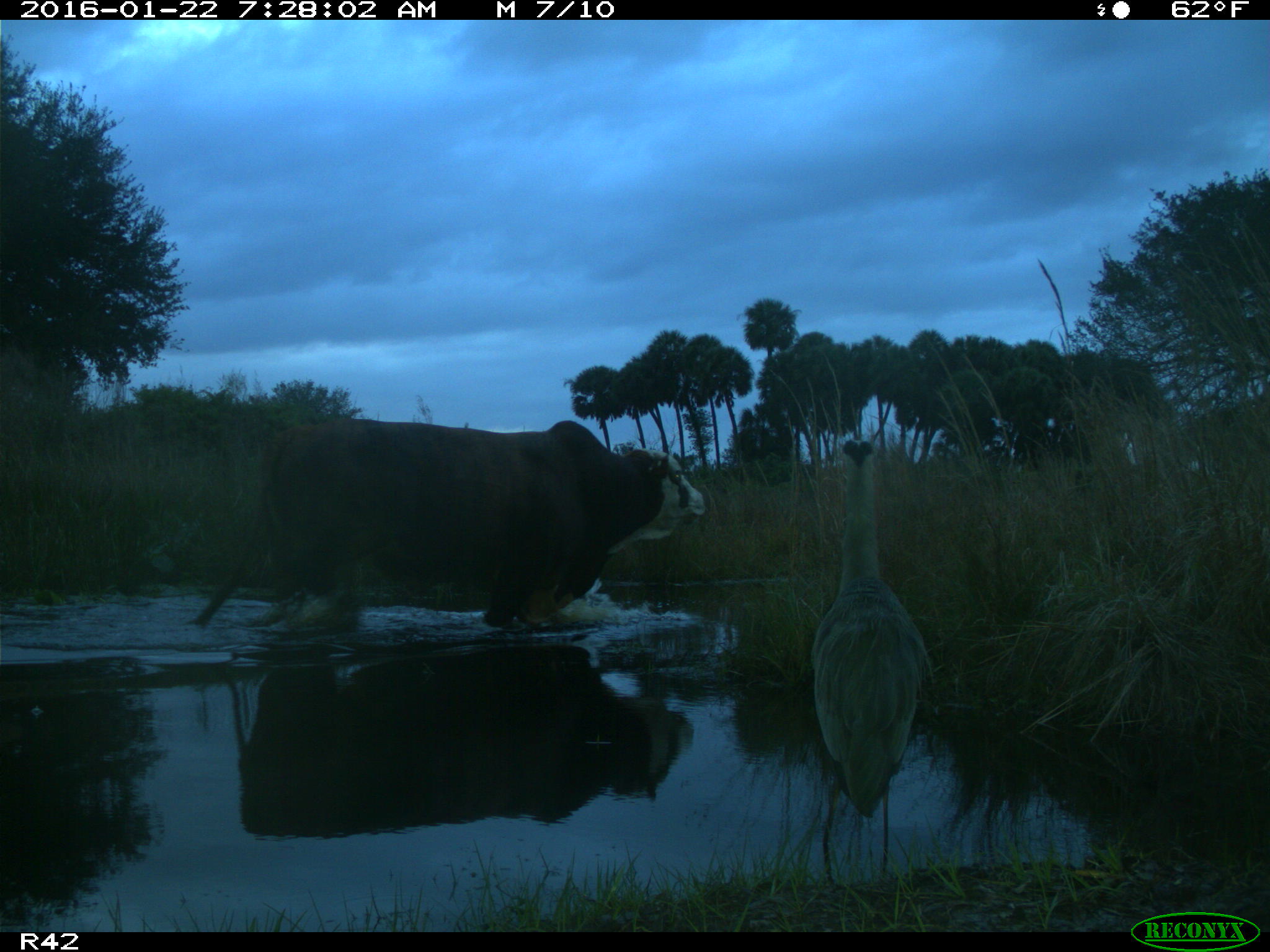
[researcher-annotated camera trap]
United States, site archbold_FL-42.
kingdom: Animalia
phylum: Chordata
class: Mammalia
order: Artiodactyla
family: Bovidae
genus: Bos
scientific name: Bos taurus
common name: domestic cow